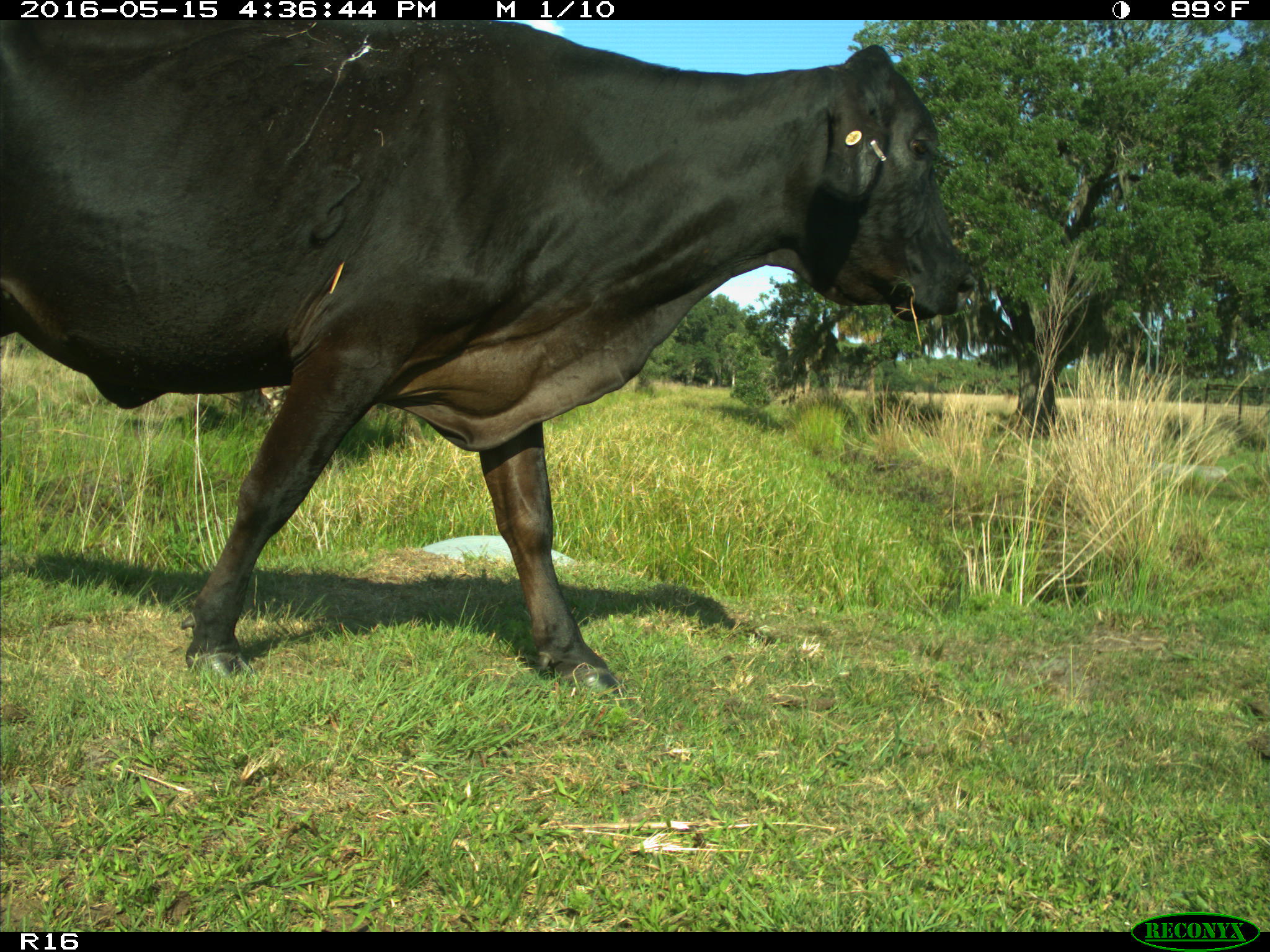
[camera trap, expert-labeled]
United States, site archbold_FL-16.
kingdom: Animalia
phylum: Chordata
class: Mammalia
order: Artiodactyla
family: Bovidae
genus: Bos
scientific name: Bos taurus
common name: domestic cow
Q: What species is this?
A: Bos taurus (domestic cow).